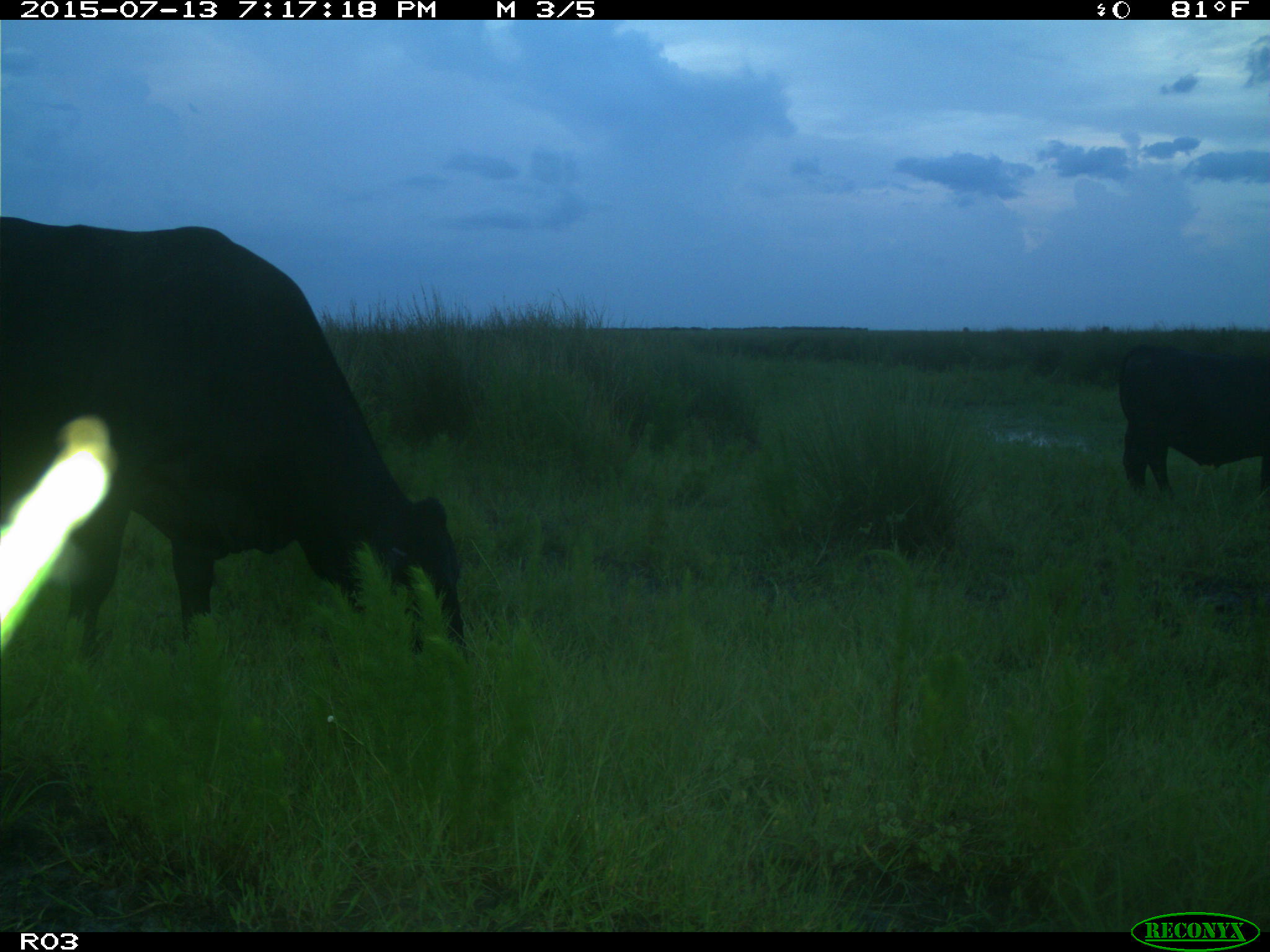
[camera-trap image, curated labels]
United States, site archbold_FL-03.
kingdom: Animalia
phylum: Chordata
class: Mammalia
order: Artiodactyla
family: Bovidae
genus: Bos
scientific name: Bos taurus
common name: domestic cow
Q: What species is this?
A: Bos taurus (domestic cow).